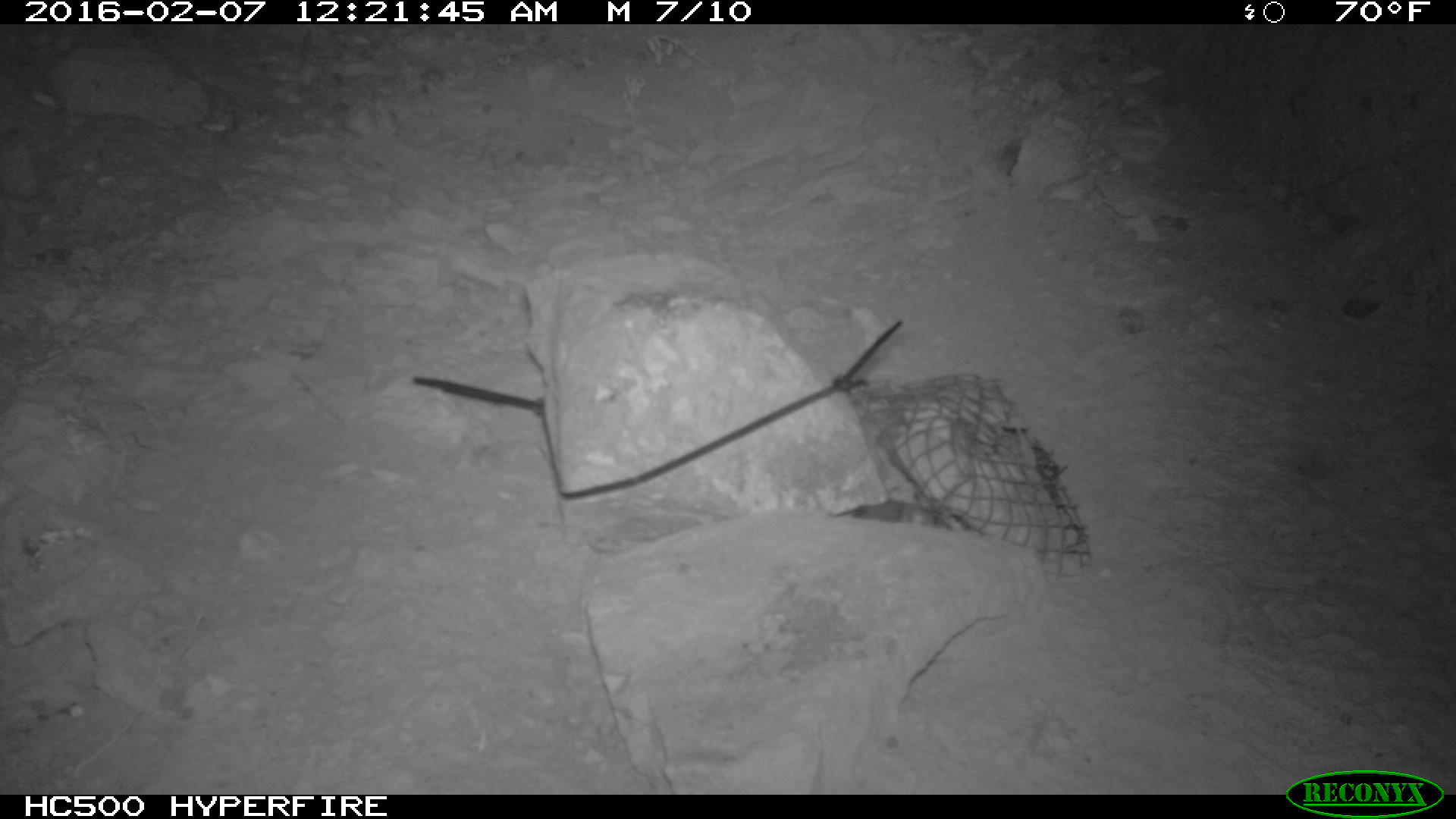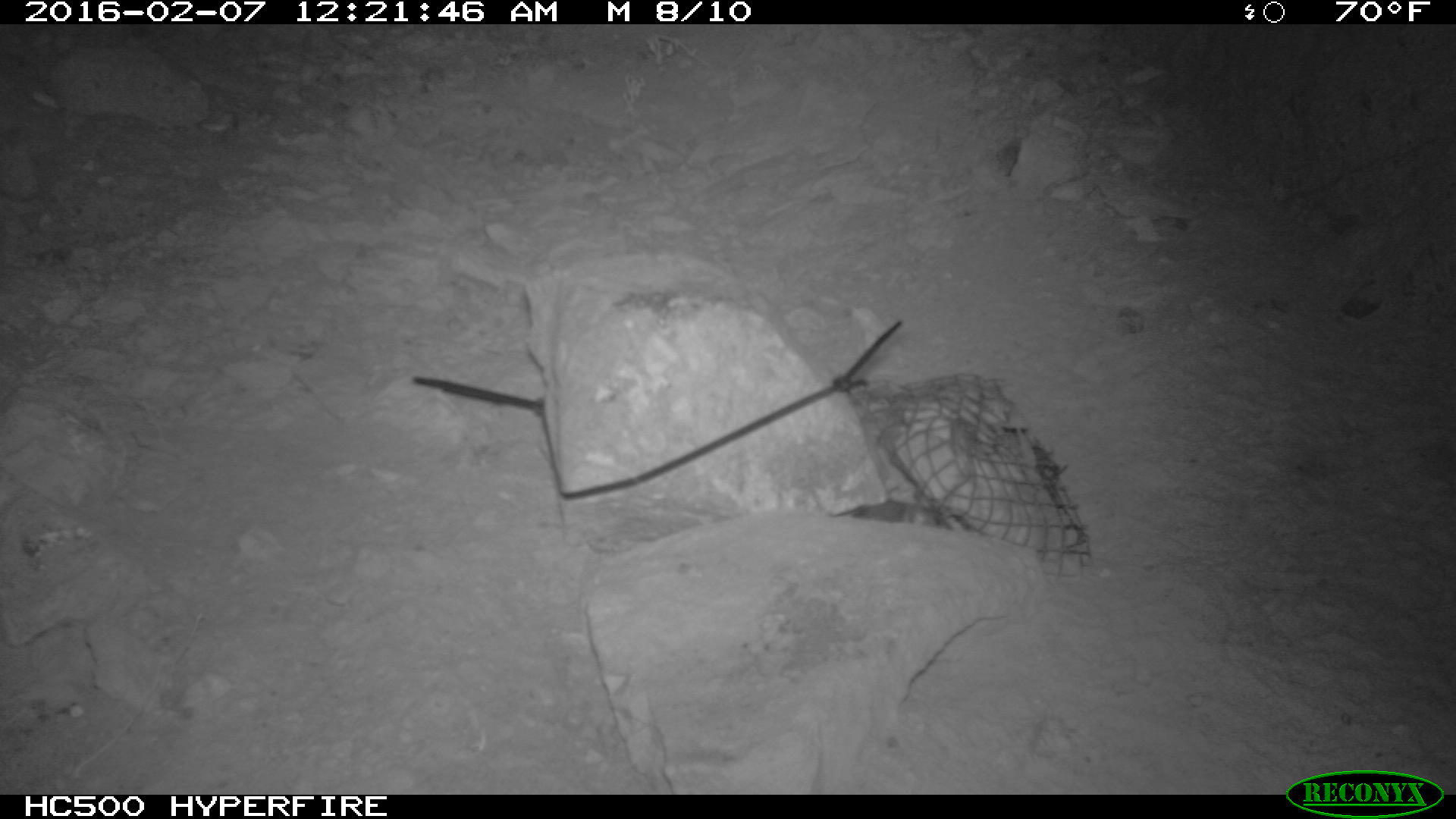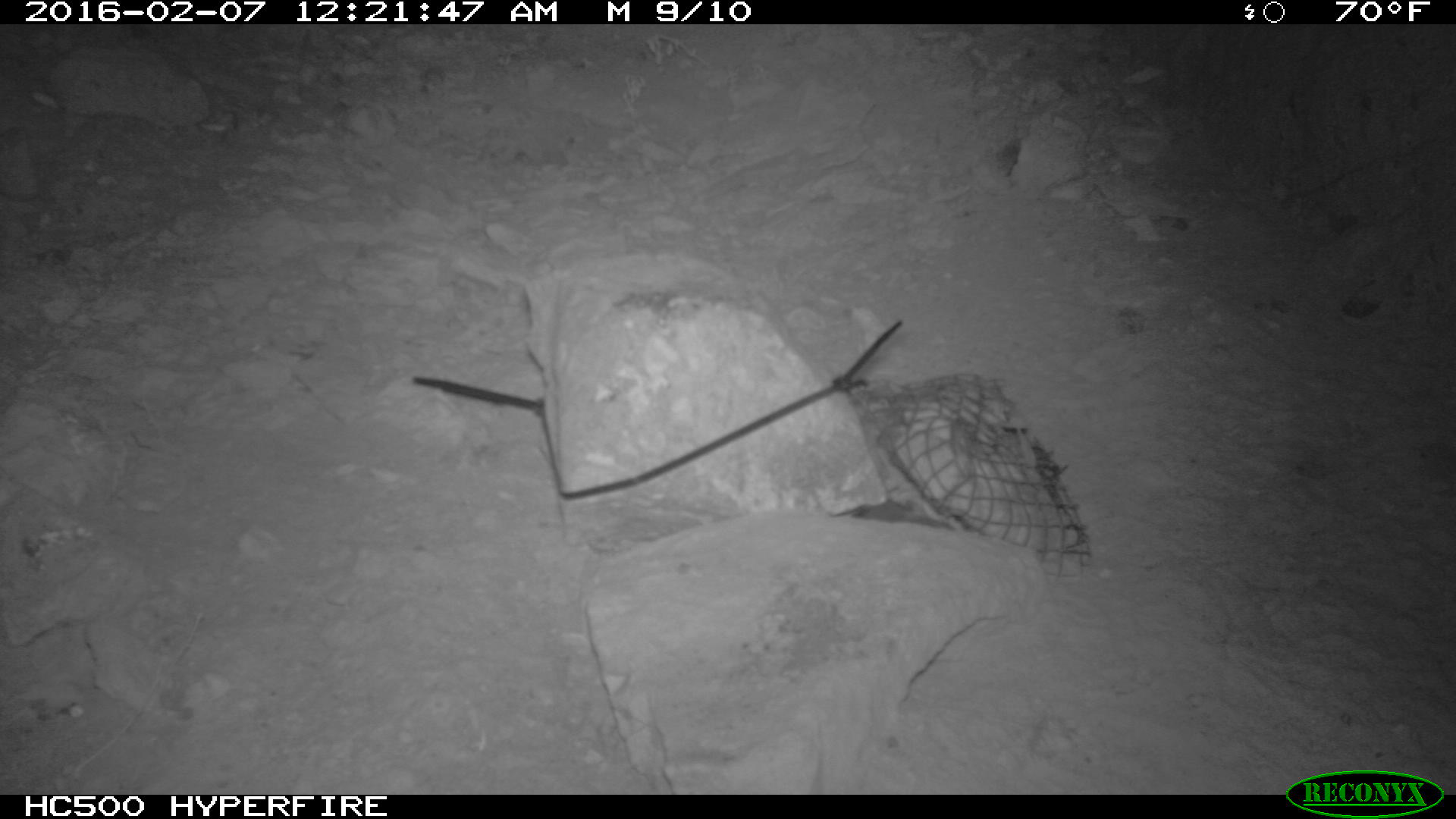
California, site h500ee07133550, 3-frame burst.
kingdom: Animalia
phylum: Chordata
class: Mammalia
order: Rodentia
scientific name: Rodentia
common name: rodent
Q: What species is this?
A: Rodent (Rodentia).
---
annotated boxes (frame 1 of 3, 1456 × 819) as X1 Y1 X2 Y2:
rodent: 858 497 940 528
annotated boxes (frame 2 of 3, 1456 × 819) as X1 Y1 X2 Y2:
rodent: 830 493 937 523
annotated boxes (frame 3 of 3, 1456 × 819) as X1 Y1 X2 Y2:
rodent: 858 497 940 528